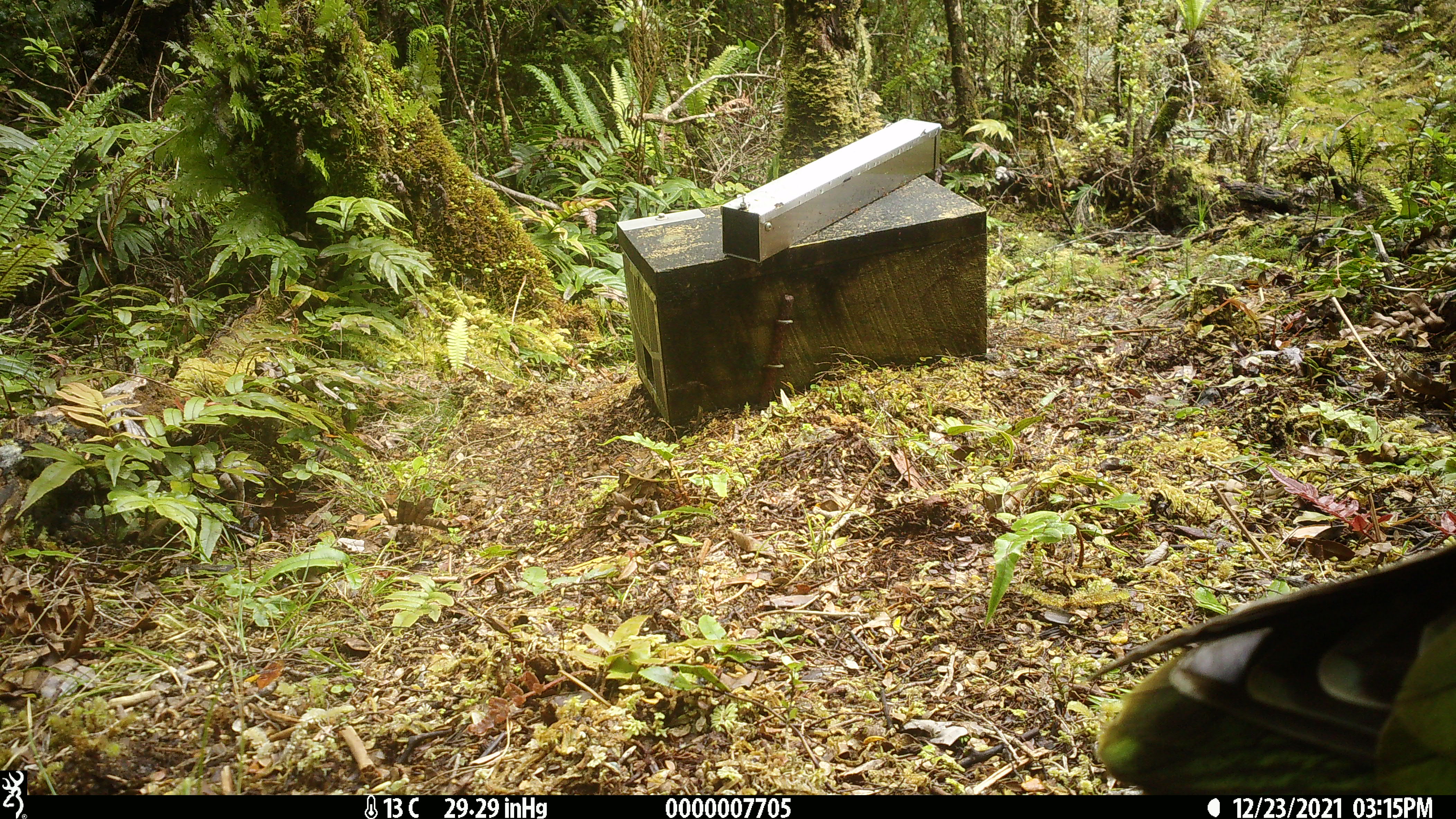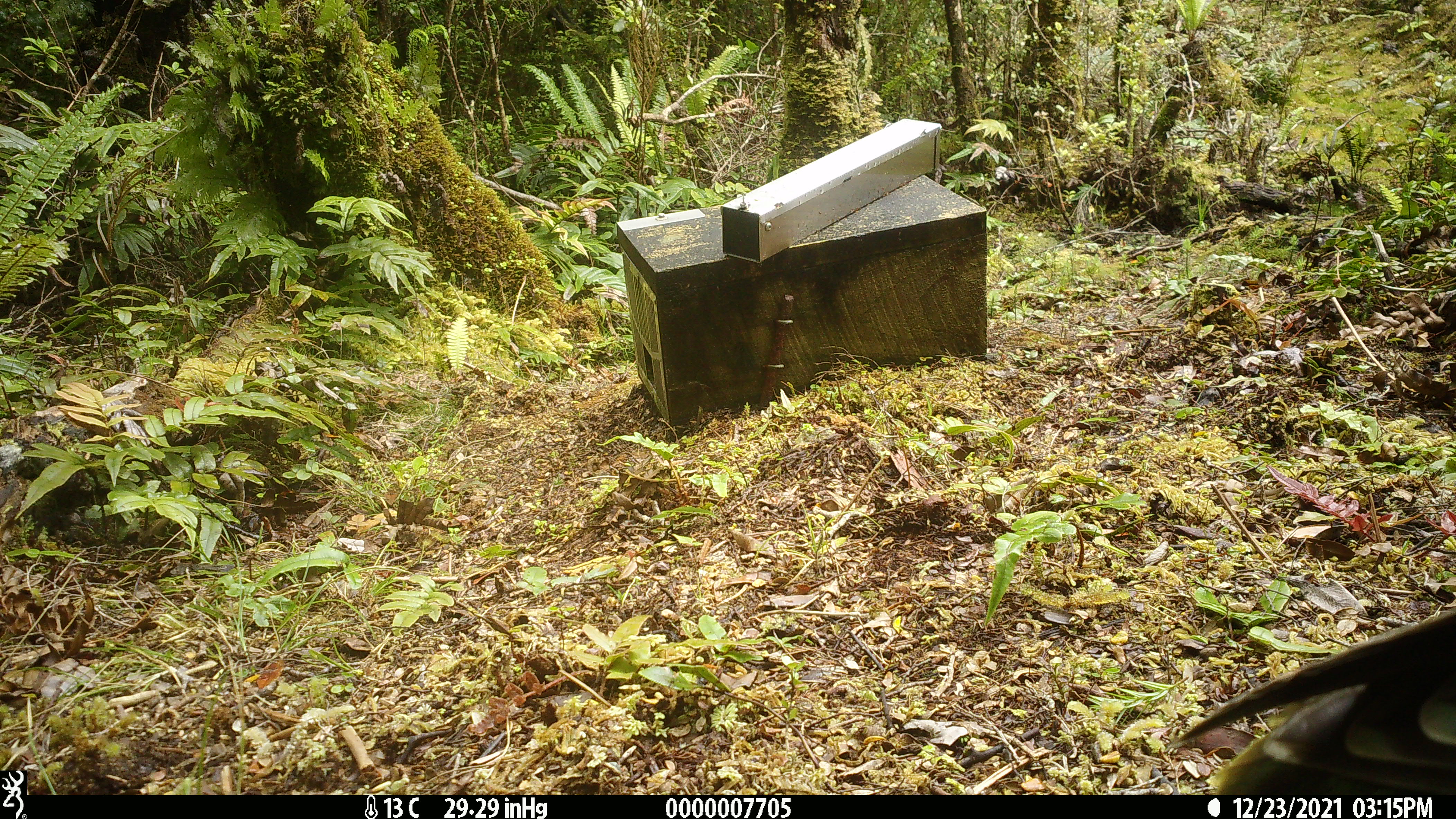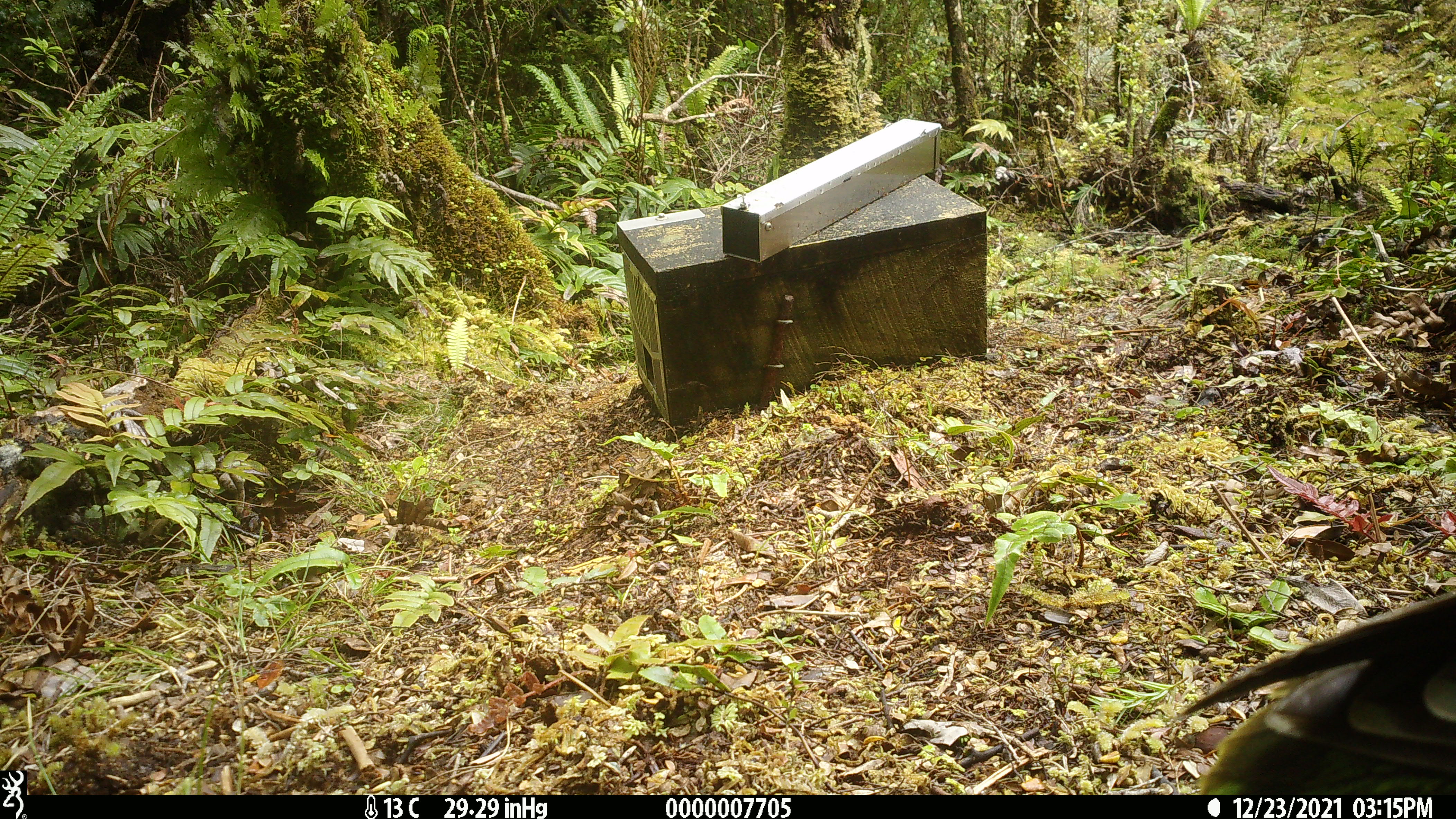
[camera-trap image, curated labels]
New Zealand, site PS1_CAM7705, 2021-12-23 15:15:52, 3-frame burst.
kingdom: Animalia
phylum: Chordata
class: Aves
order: Psittaciformes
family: Strigopidae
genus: Nestor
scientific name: Nestor notabilis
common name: kea